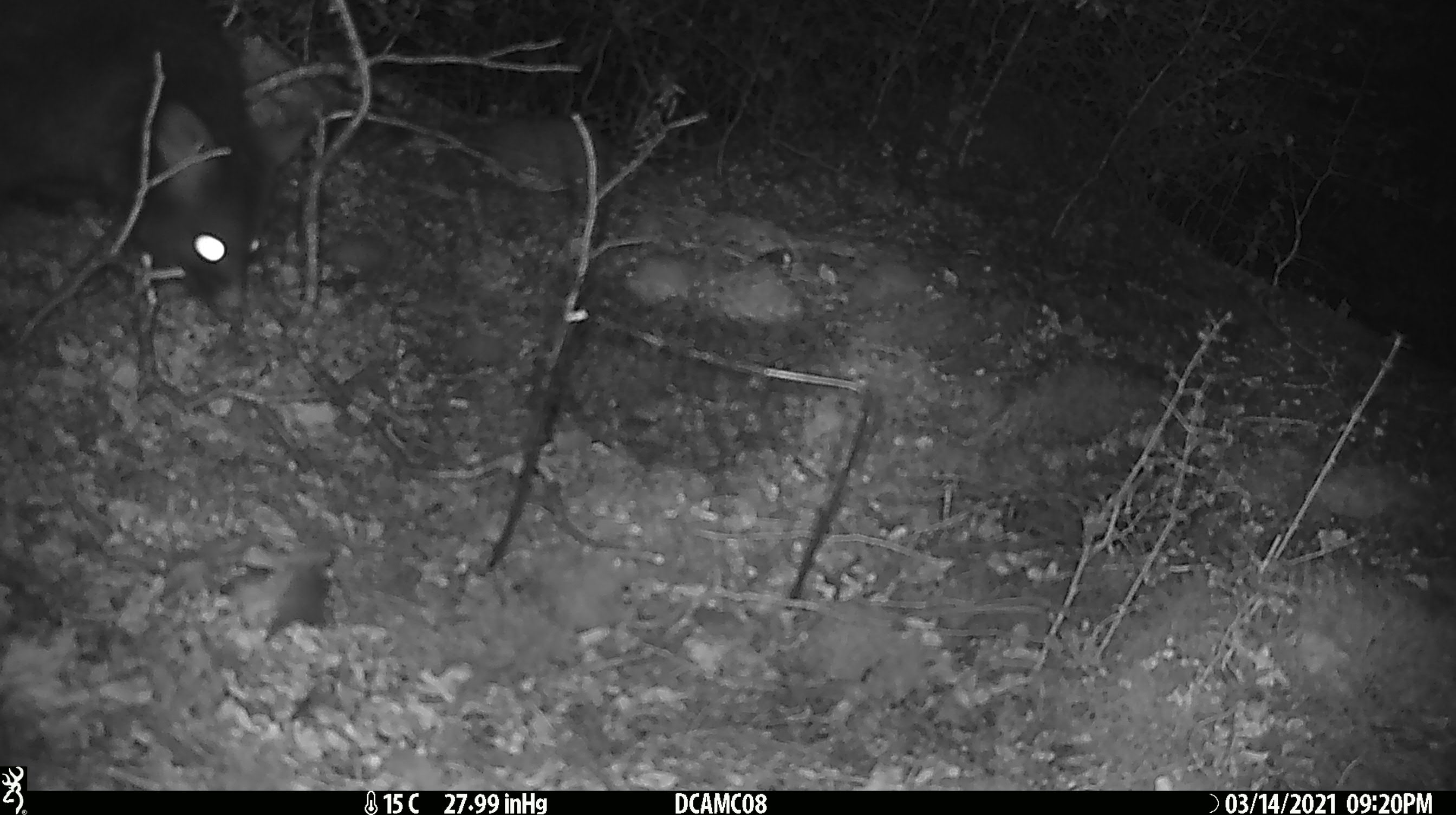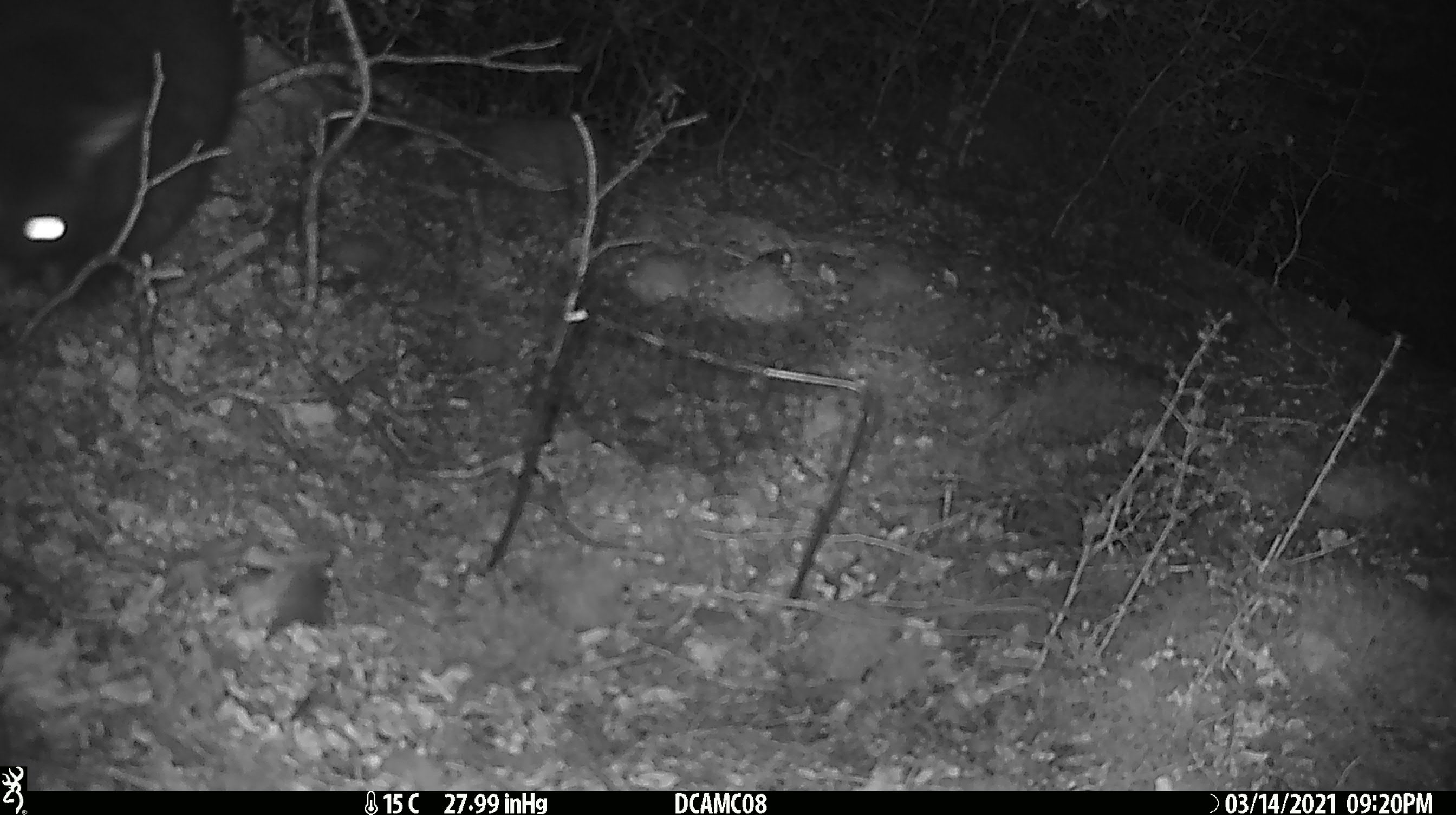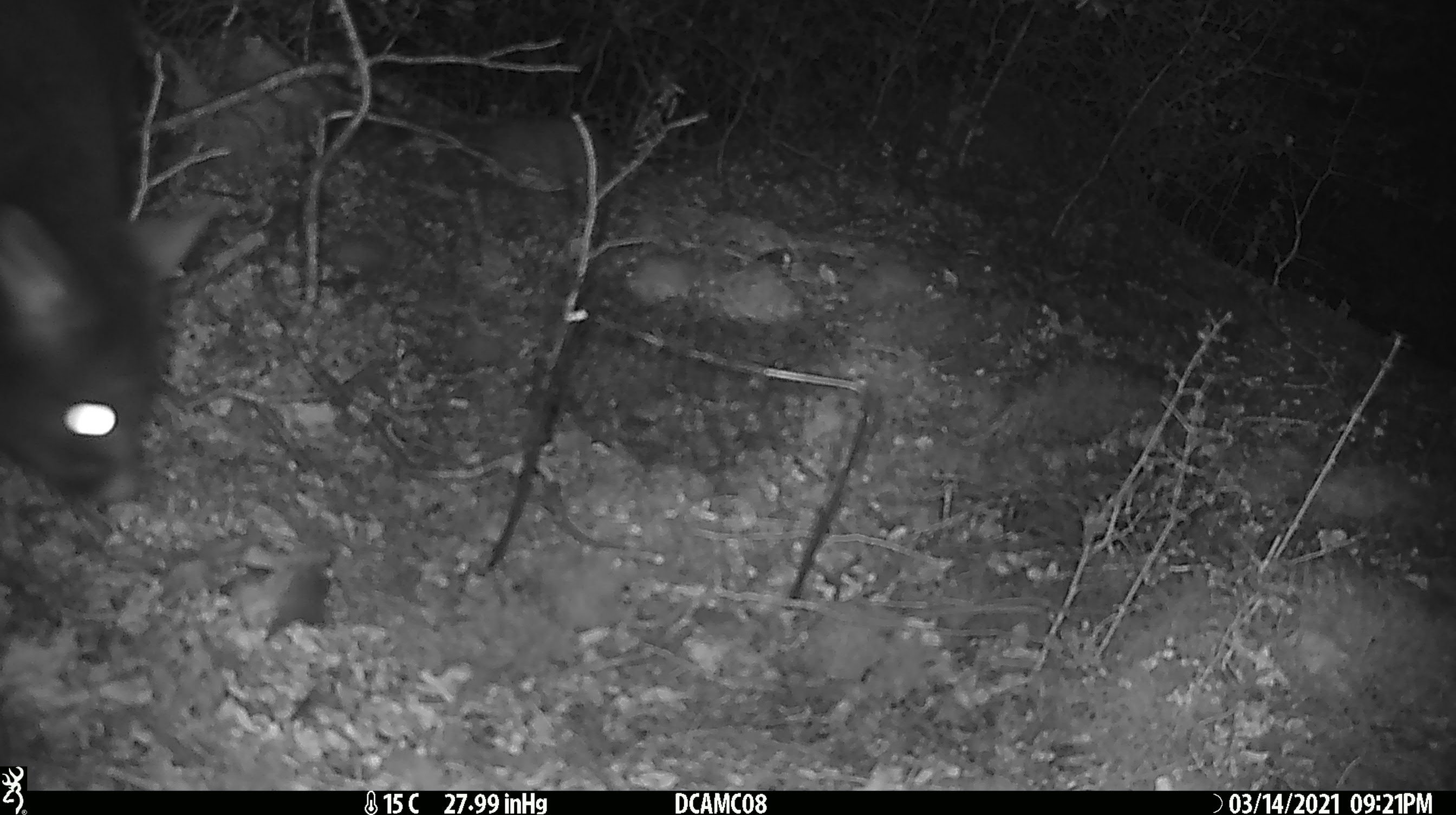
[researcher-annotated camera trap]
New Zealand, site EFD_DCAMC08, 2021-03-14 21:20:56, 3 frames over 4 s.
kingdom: Animalia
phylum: Chordata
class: Mammalia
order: Diprotodontia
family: Phalangeridae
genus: Trichosurus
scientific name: Trichosurus vulpecula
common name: common brushtail possum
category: possum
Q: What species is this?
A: Possum (common brushtail possum) (Trichosurus vulpecula).